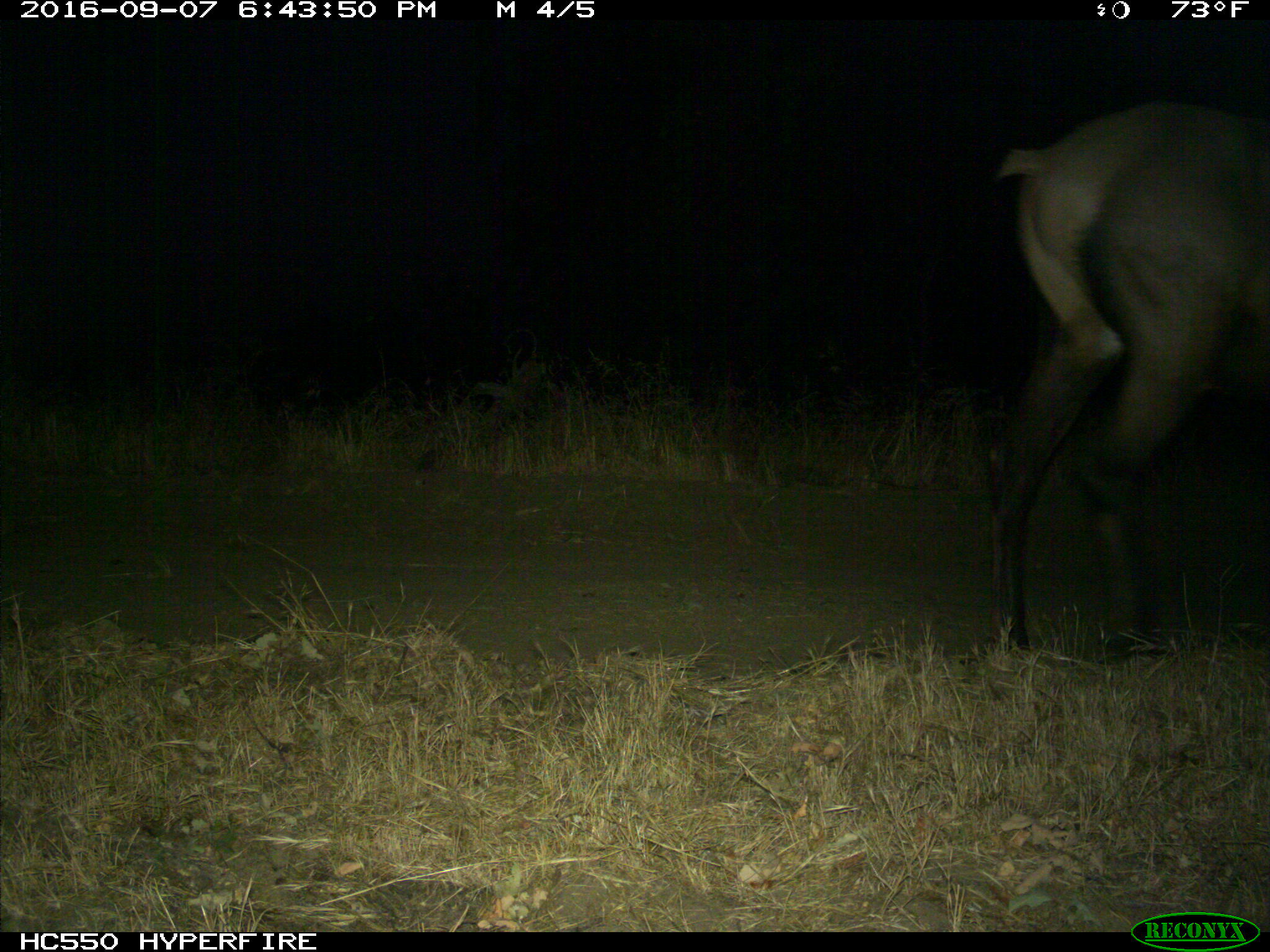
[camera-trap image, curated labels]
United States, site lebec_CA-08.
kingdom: Animalia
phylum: Chordata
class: Mammalia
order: Artiodactyla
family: Cervidae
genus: Cervus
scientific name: Cervus canadensis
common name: elk